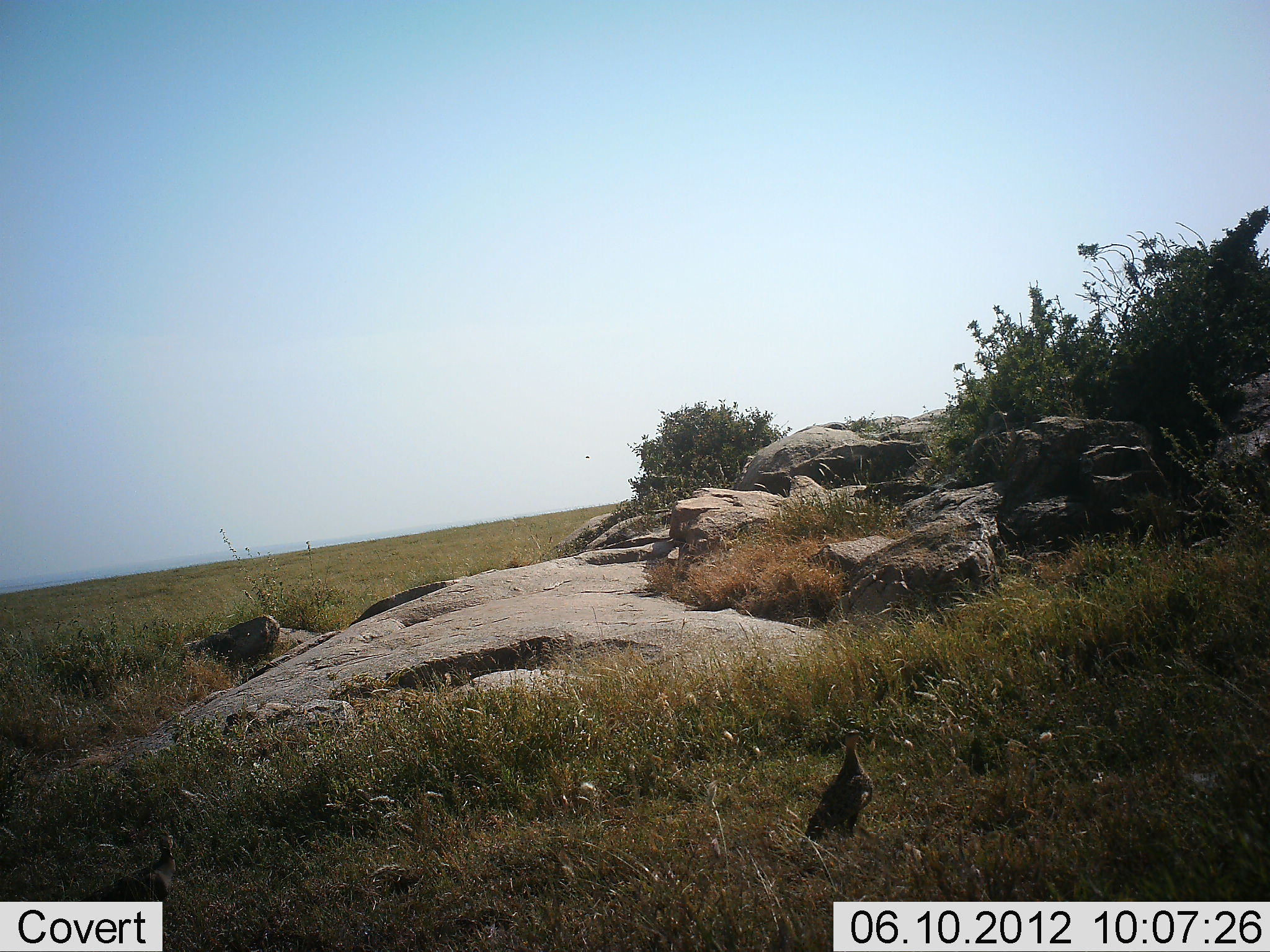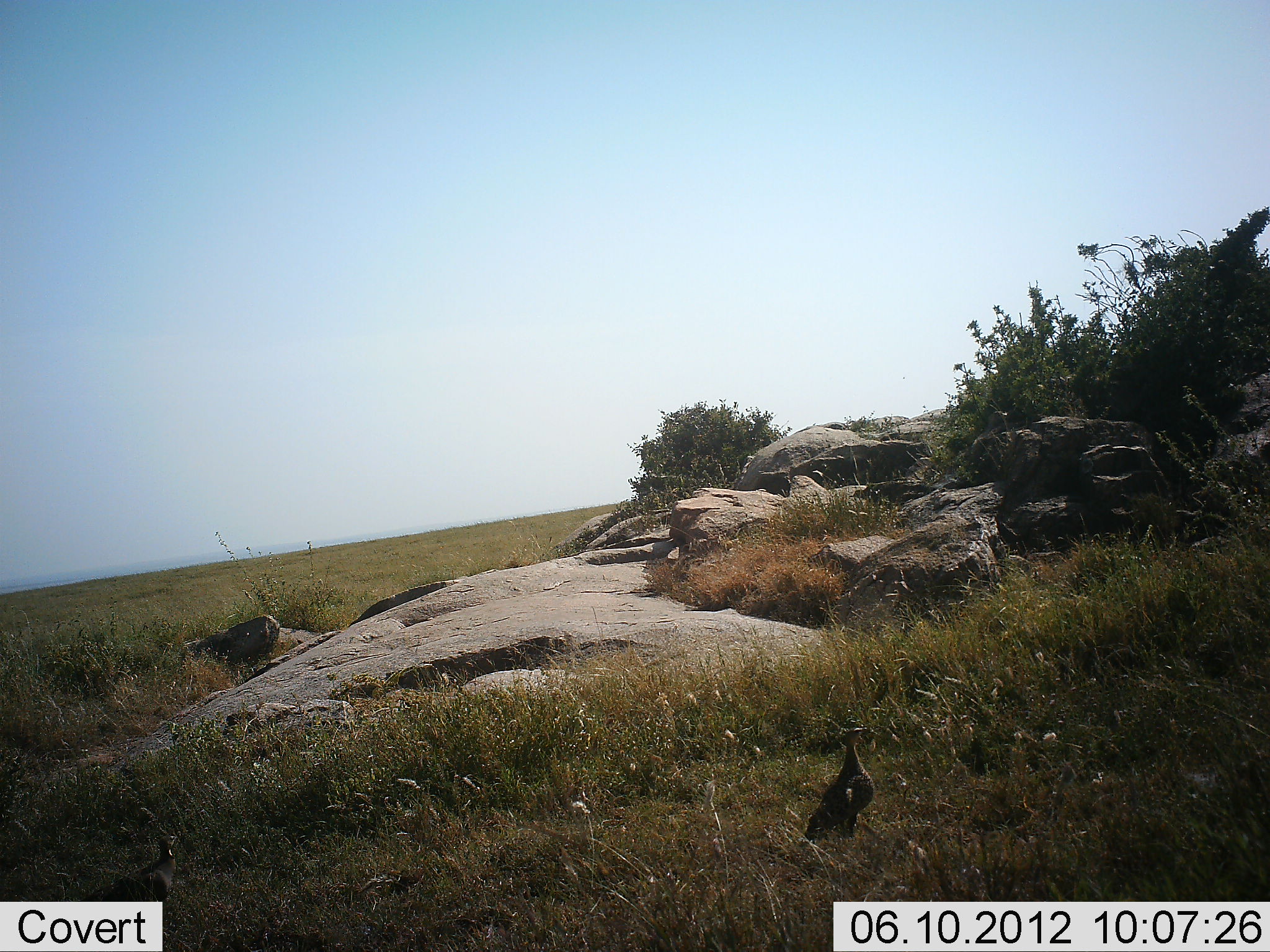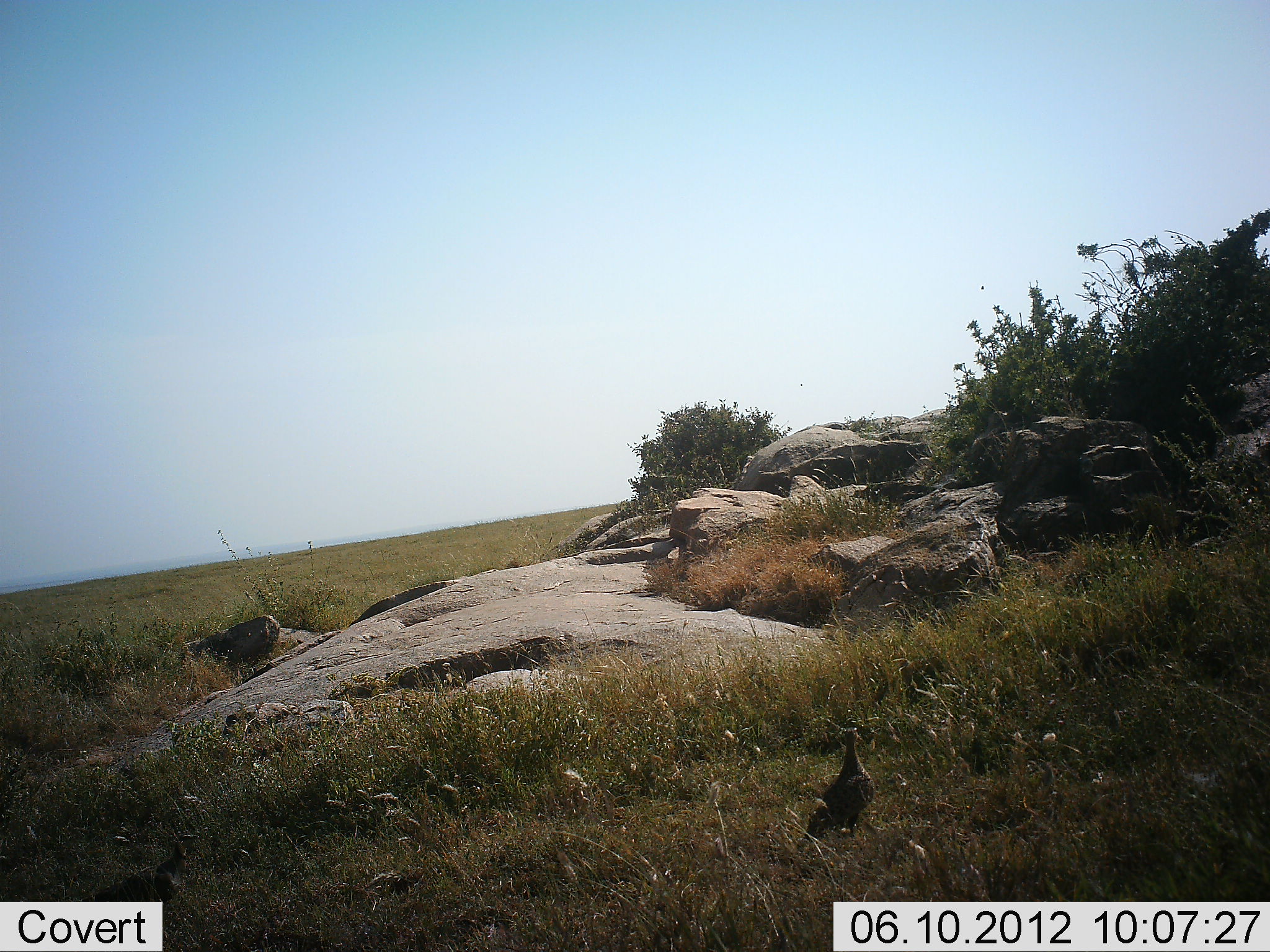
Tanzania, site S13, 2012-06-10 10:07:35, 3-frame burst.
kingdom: Animalia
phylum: Chordata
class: Aves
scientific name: Aves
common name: bird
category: otherbird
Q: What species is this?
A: Otherbird (bird) (Aves).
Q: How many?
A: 1.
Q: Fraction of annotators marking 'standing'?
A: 100%.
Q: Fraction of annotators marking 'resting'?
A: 0%.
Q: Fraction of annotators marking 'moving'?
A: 0%.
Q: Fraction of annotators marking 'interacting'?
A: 0%.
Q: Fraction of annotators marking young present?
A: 0%.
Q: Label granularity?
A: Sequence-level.